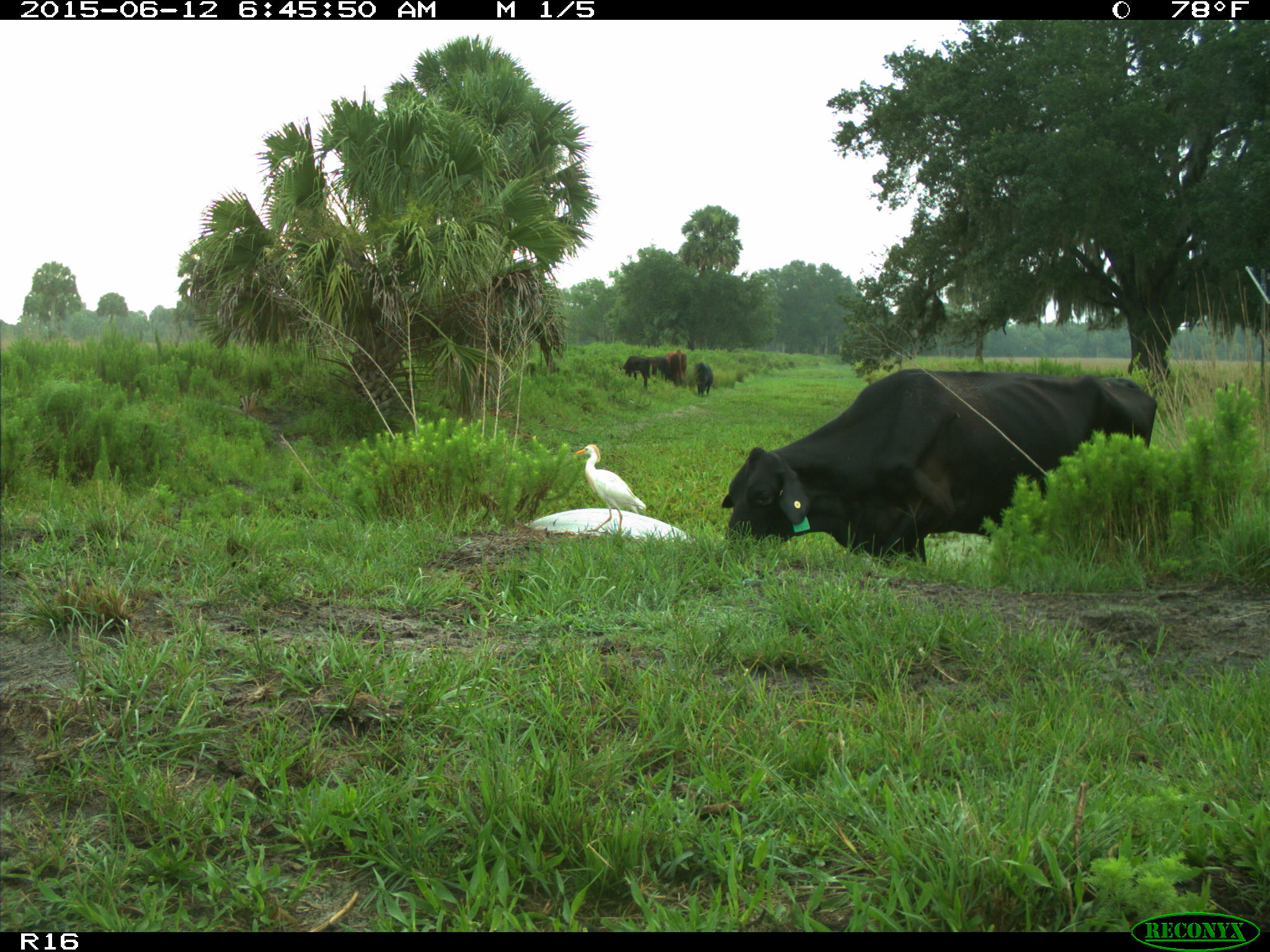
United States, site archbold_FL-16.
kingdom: Animalia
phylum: Chordata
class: Mammalia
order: Artiodactyla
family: Bovidae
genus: Bos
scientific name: Bos taurus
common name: domestic cow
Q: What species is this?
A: Bos taurus (domestic cow).